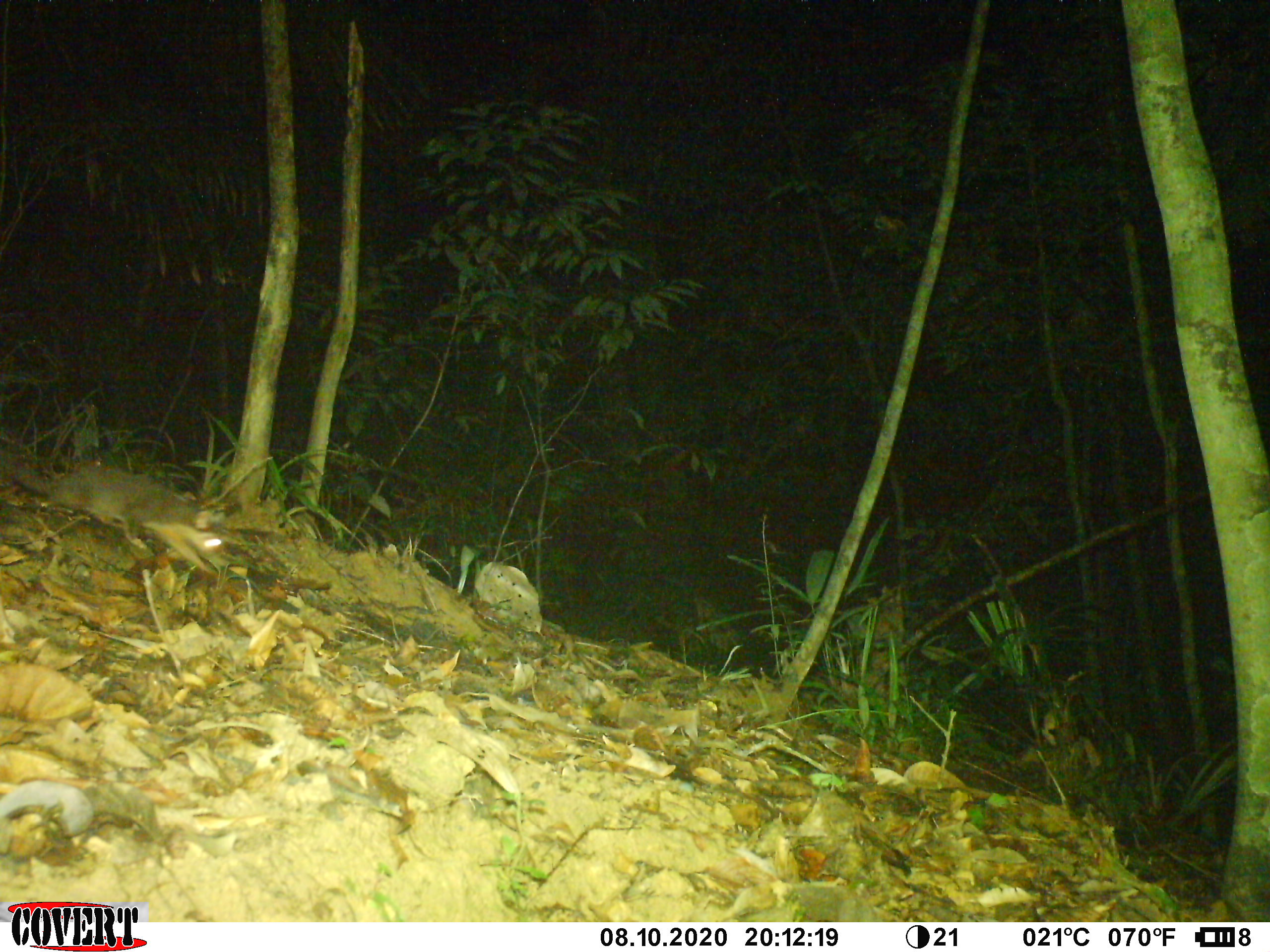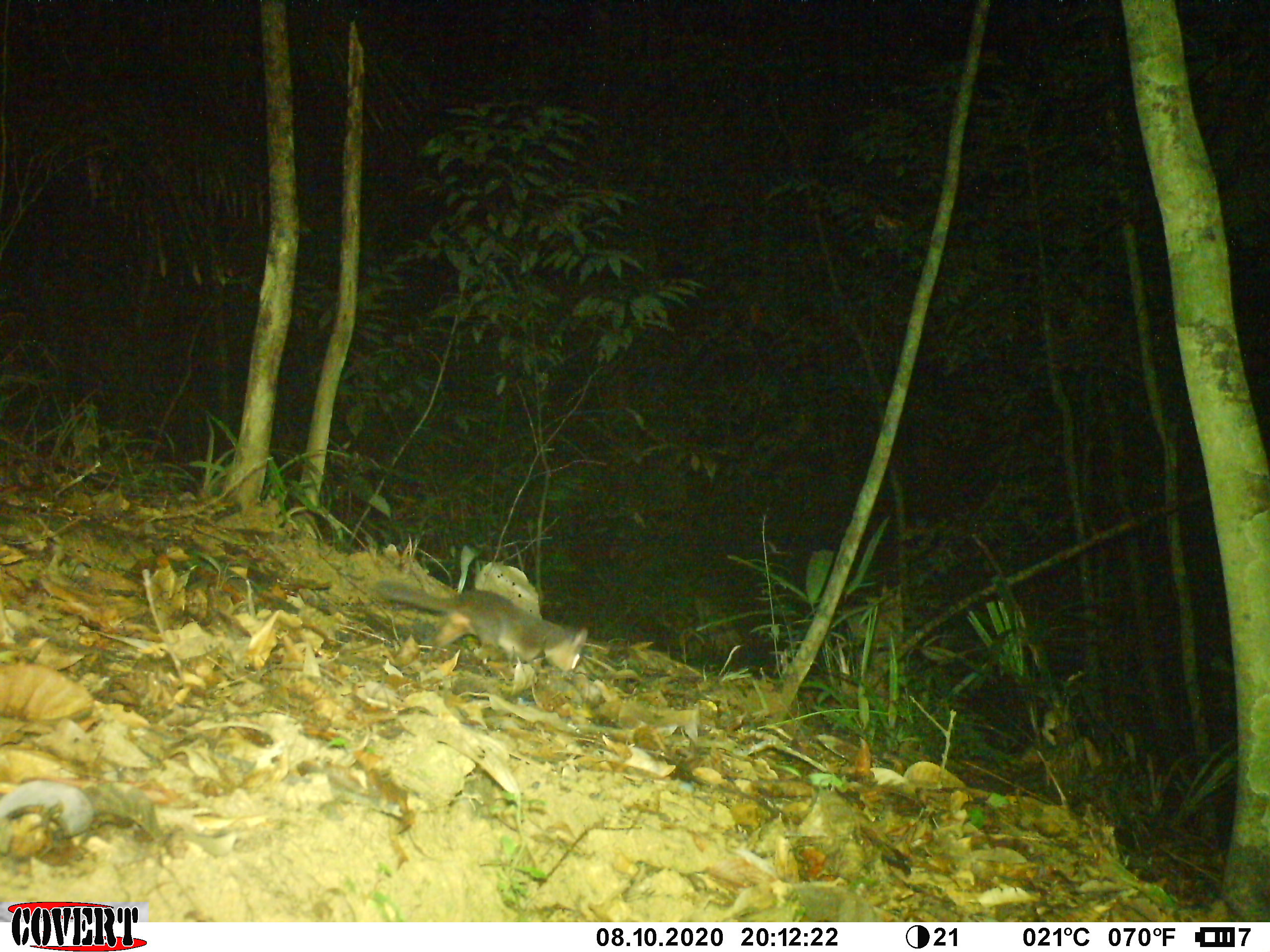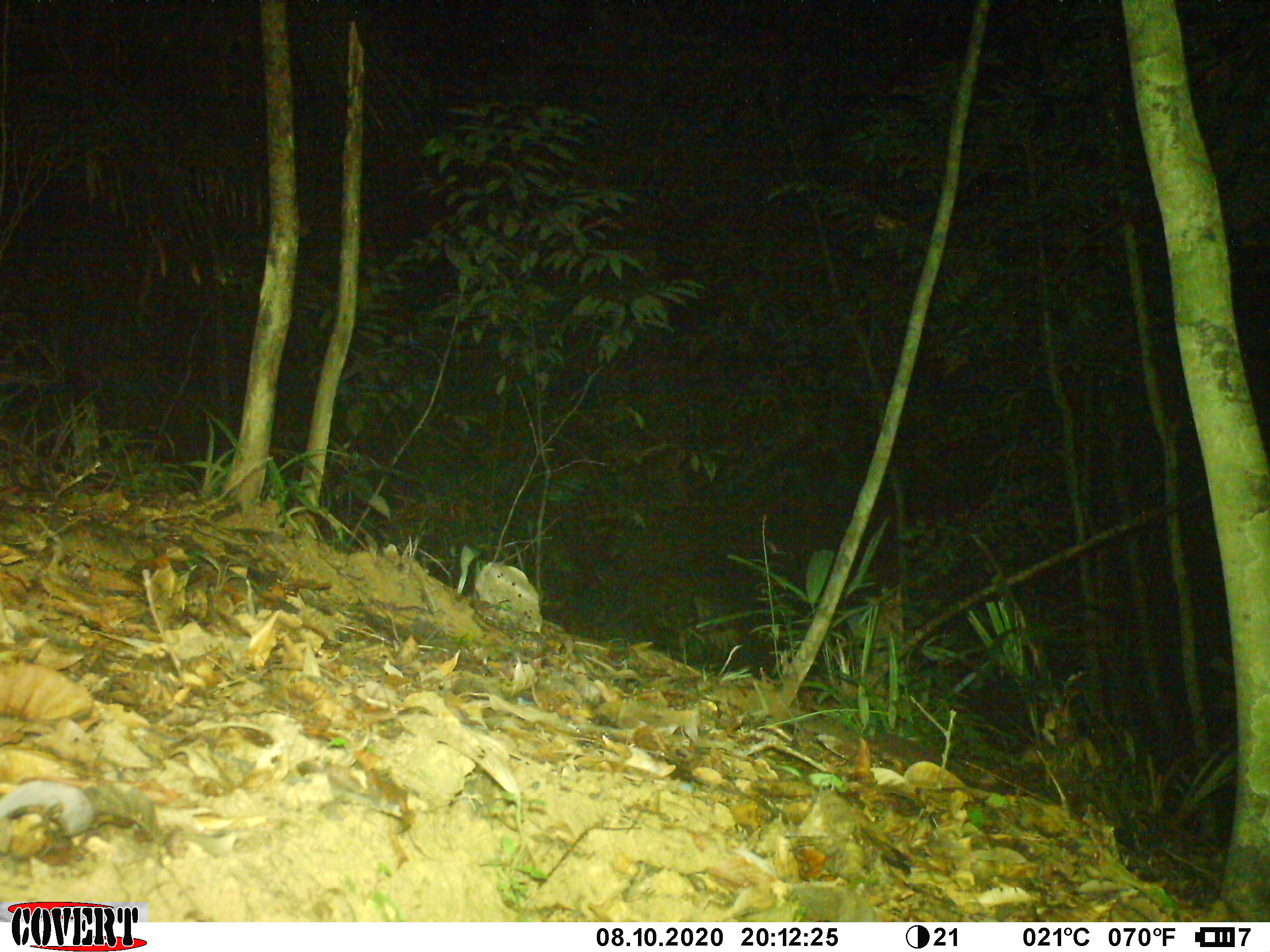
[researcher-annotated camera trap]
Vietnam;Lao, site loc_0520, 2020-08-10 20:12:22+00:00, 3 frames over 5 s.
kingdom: Animalia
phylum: Chordata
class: Mammalia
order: Carnivora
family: Mustelidae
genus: Melogale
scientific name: Melogale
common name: ferret badger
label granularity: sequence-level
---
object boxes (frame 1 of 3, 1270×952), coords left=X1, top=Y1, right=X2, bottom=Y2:
ferret badger: left=0, top=455, right=242, bottom=572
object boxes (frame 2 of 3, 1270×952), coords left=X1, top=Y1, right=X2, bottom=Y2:
ferret badger: left=376, top=579, right=589, bottom=672